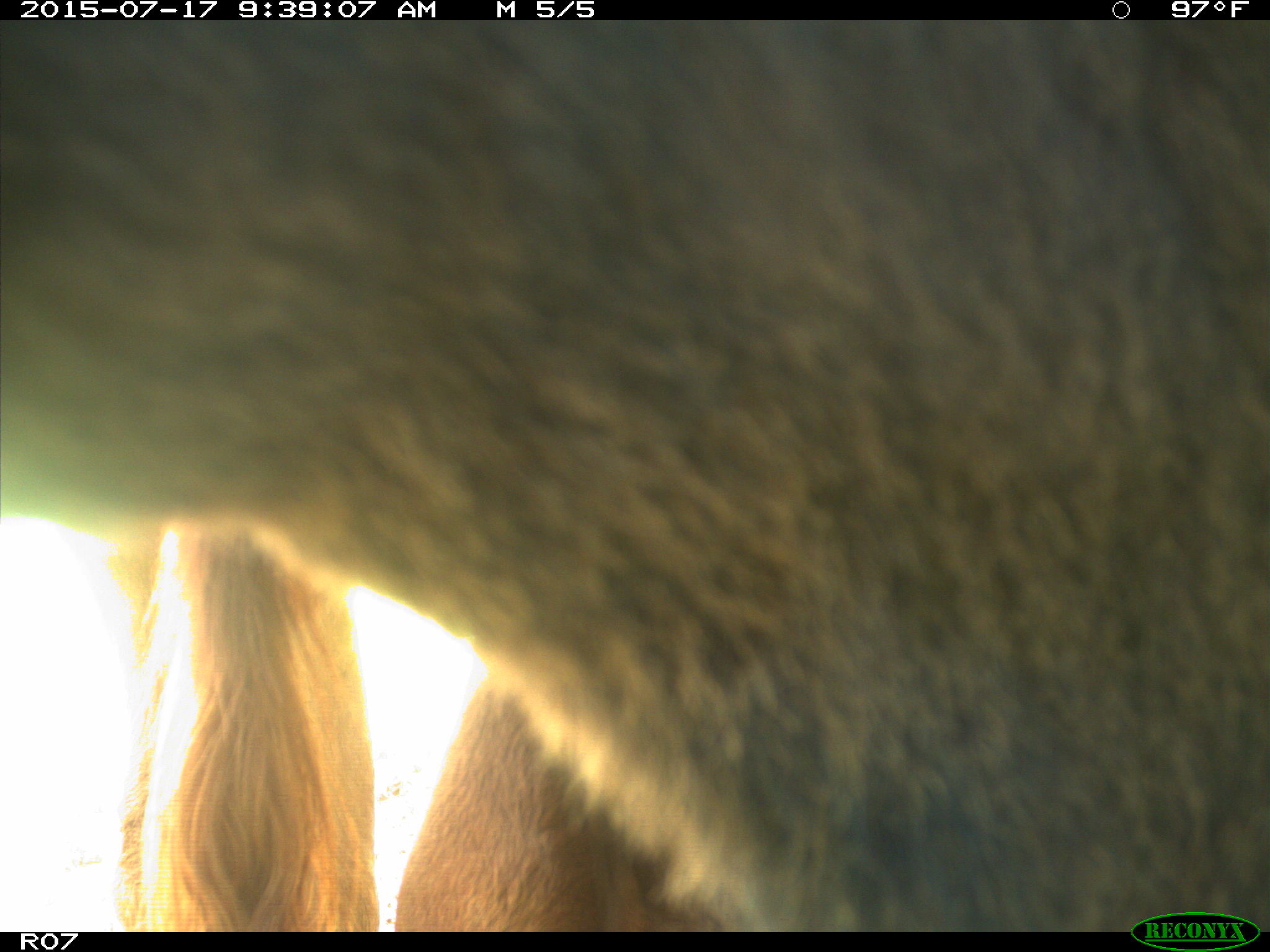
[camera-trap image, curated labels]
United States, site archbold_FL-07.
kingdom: Animalia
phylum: Chordata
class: Mammalia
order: Artiodactyla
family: Bovidae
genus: Bos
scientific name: Bos taurus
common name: domestic cow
Bos taurus (domestic cow).